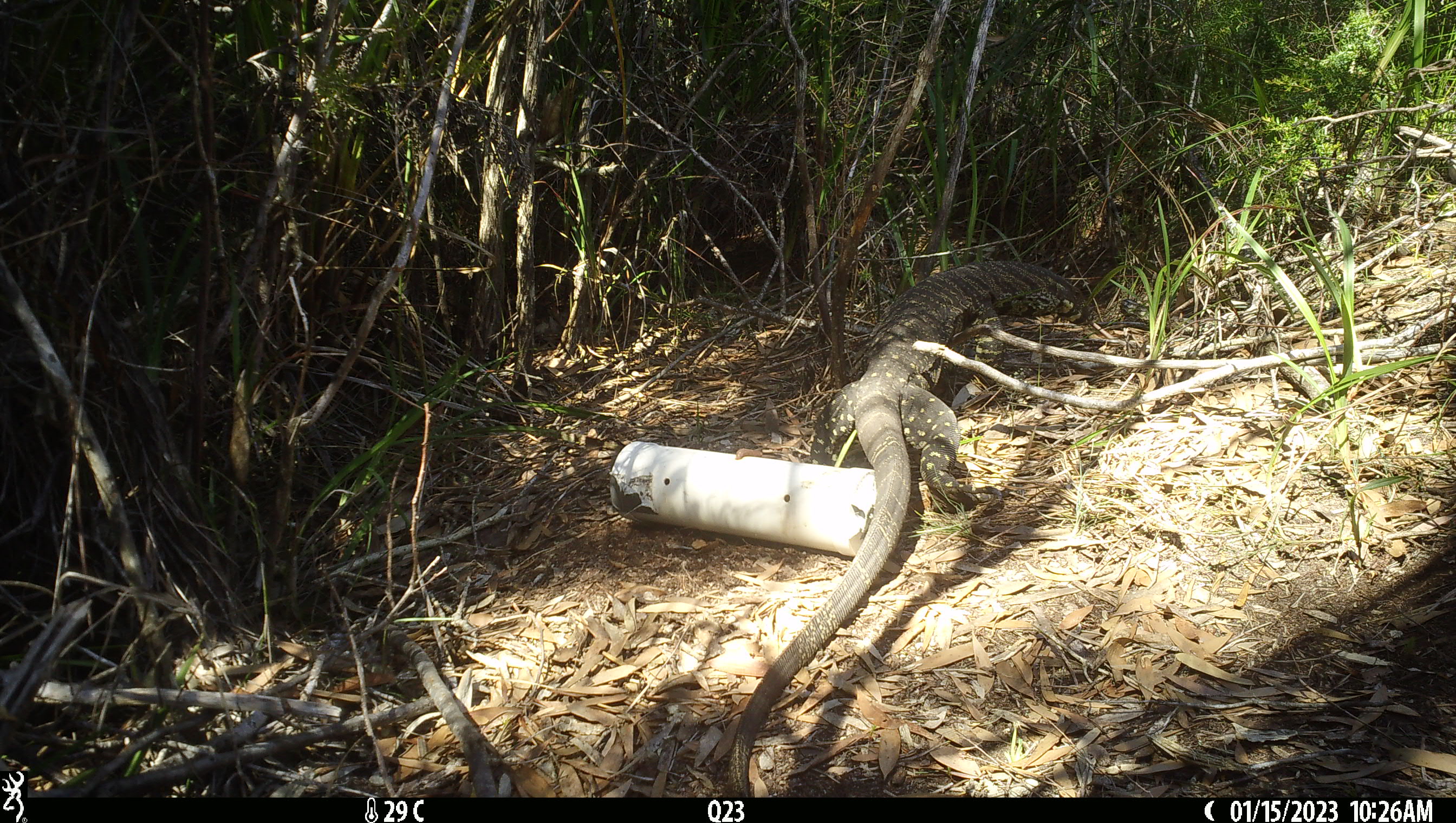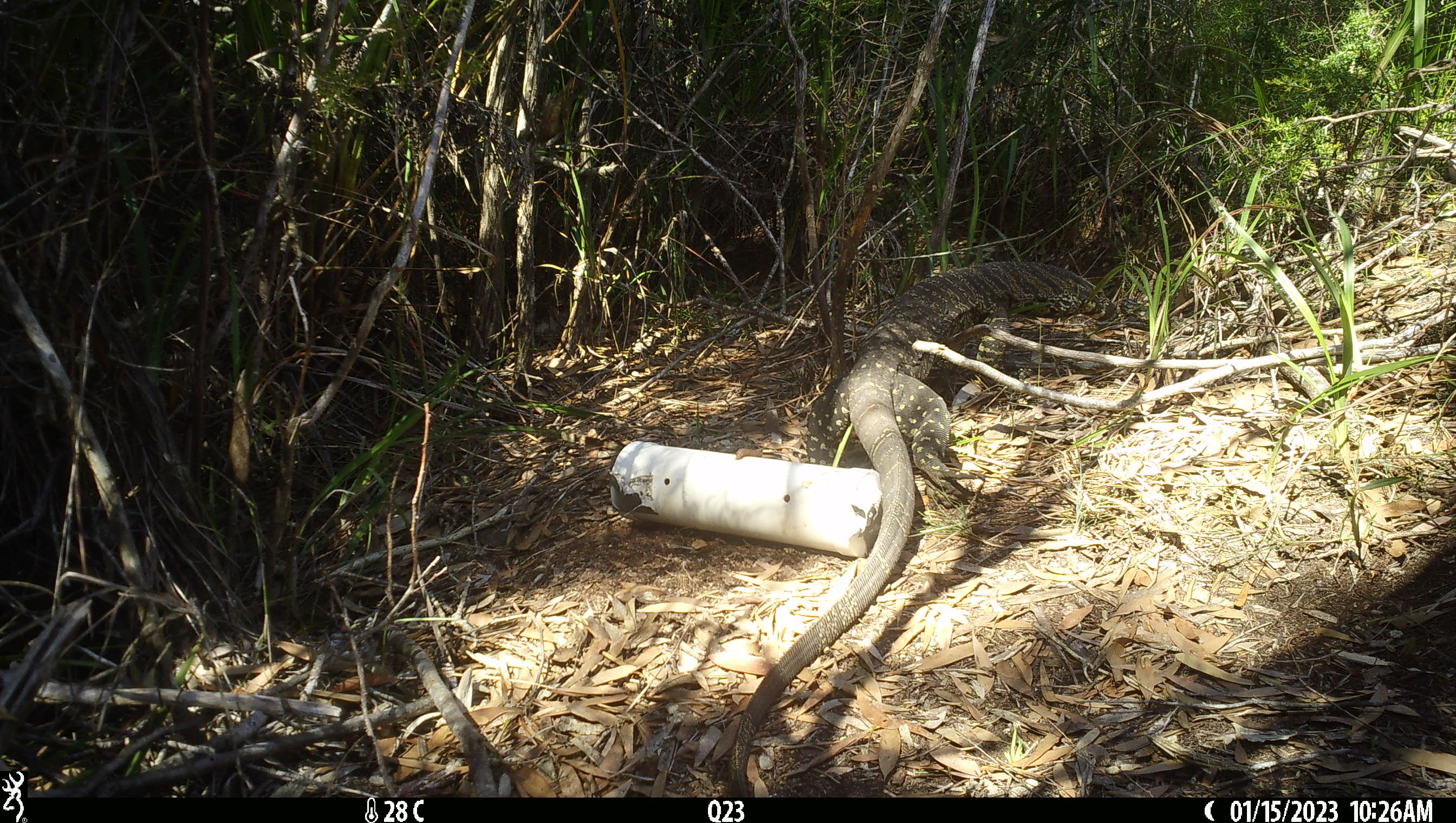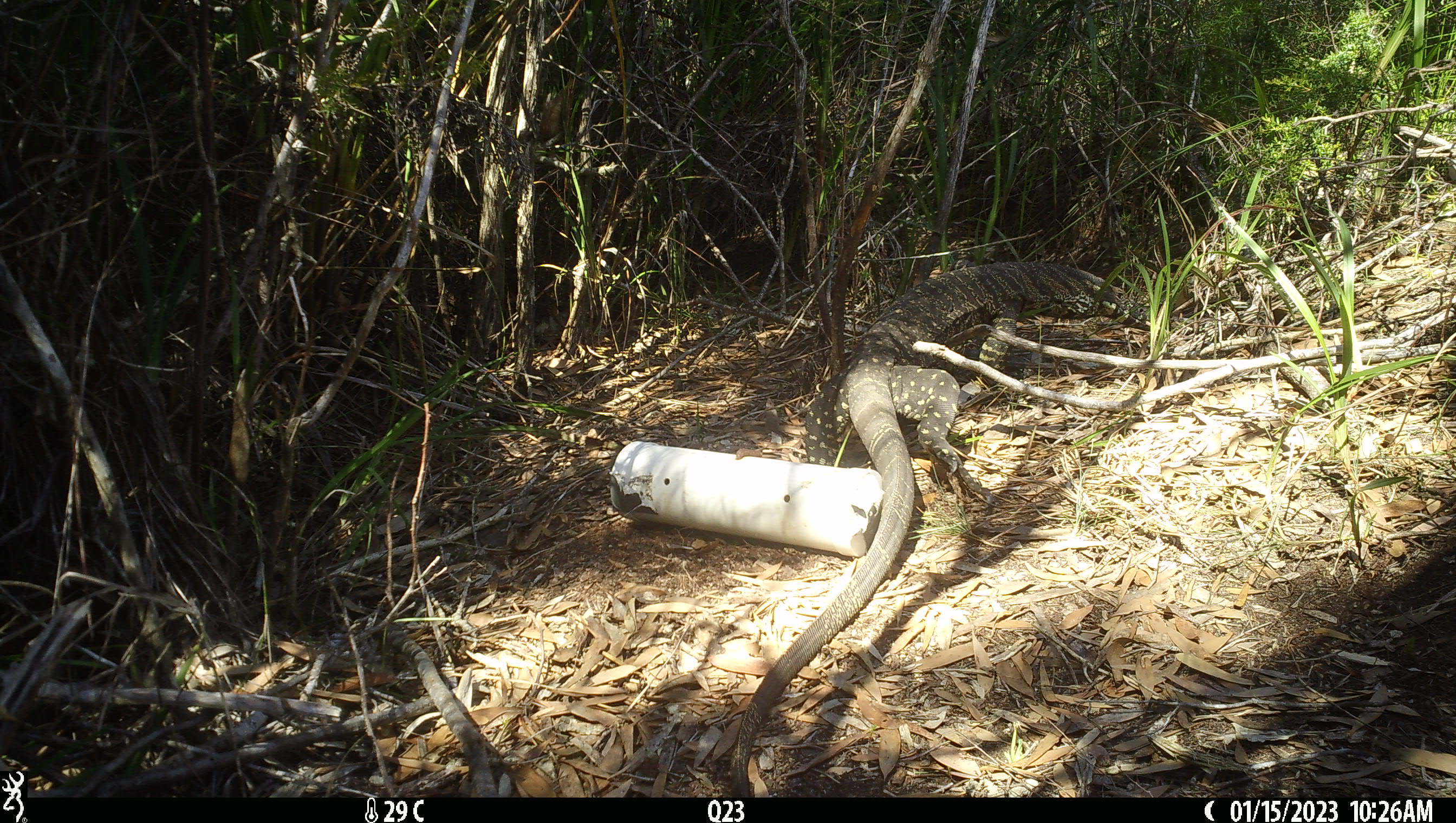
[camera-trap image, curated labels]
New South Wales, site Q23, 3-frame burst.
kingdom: Animalia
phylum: Chordata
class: Reptilia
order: Squamata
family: Varanidae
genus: Varanus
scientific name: Varanus varius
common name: lace monitor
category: goanna